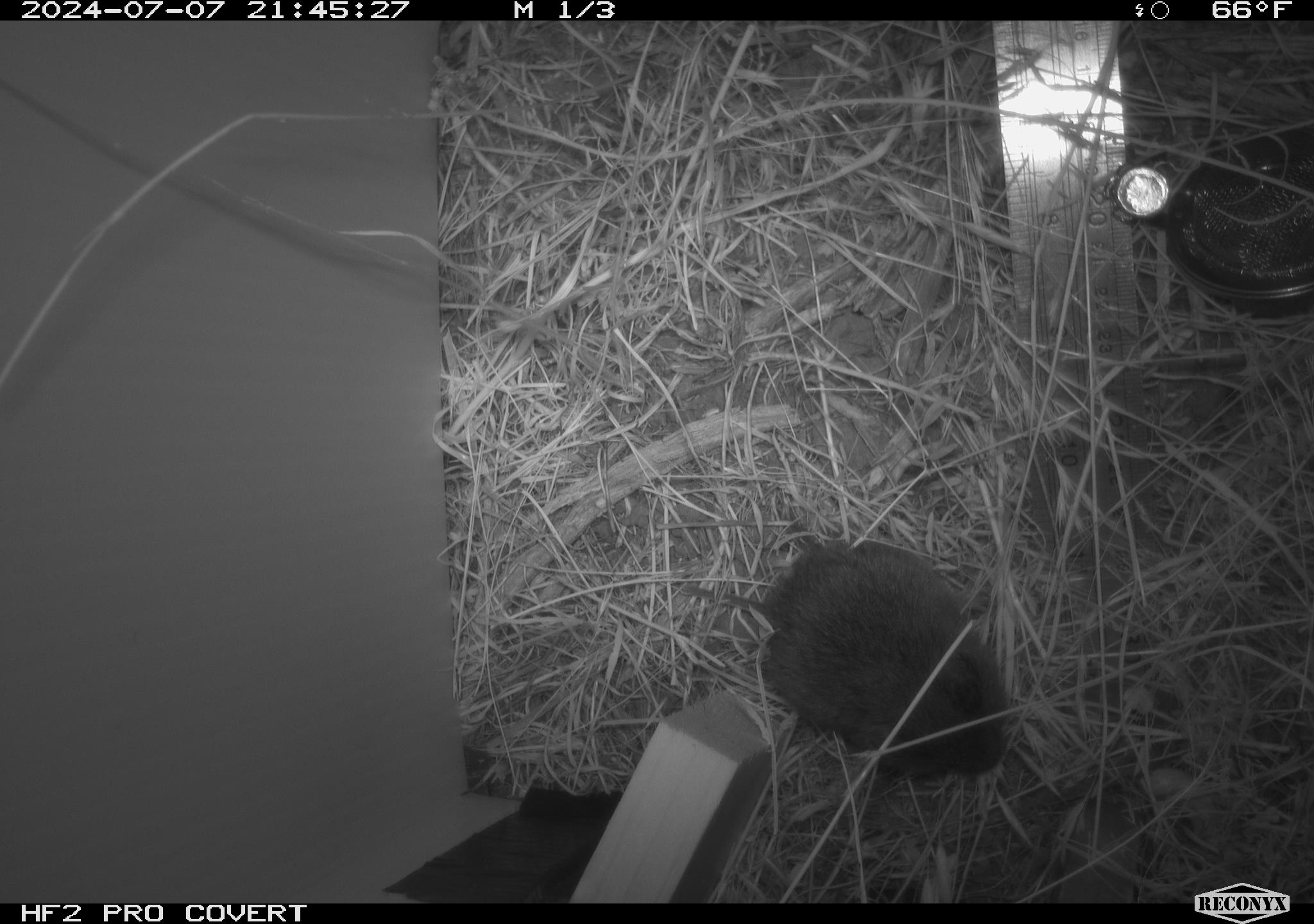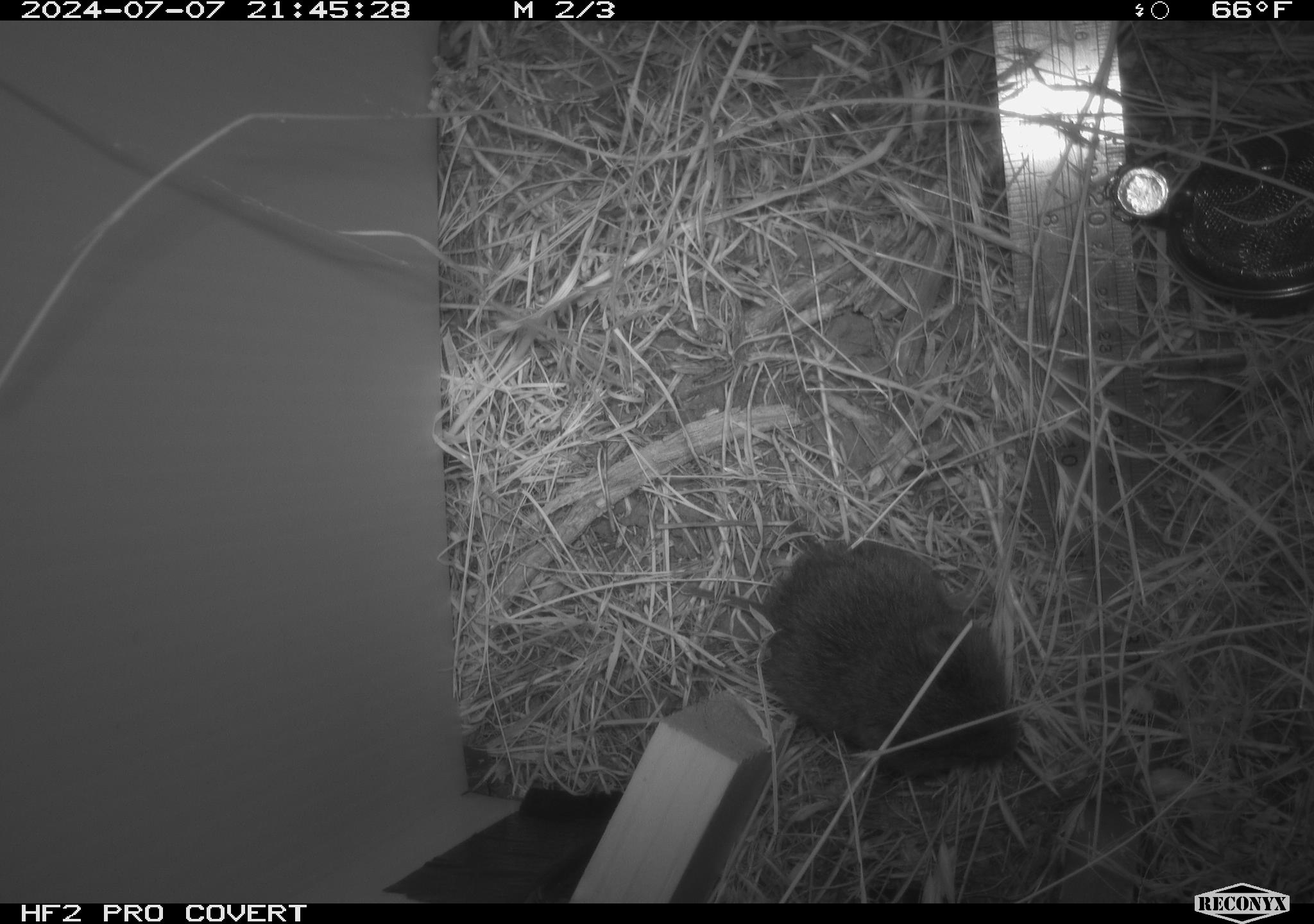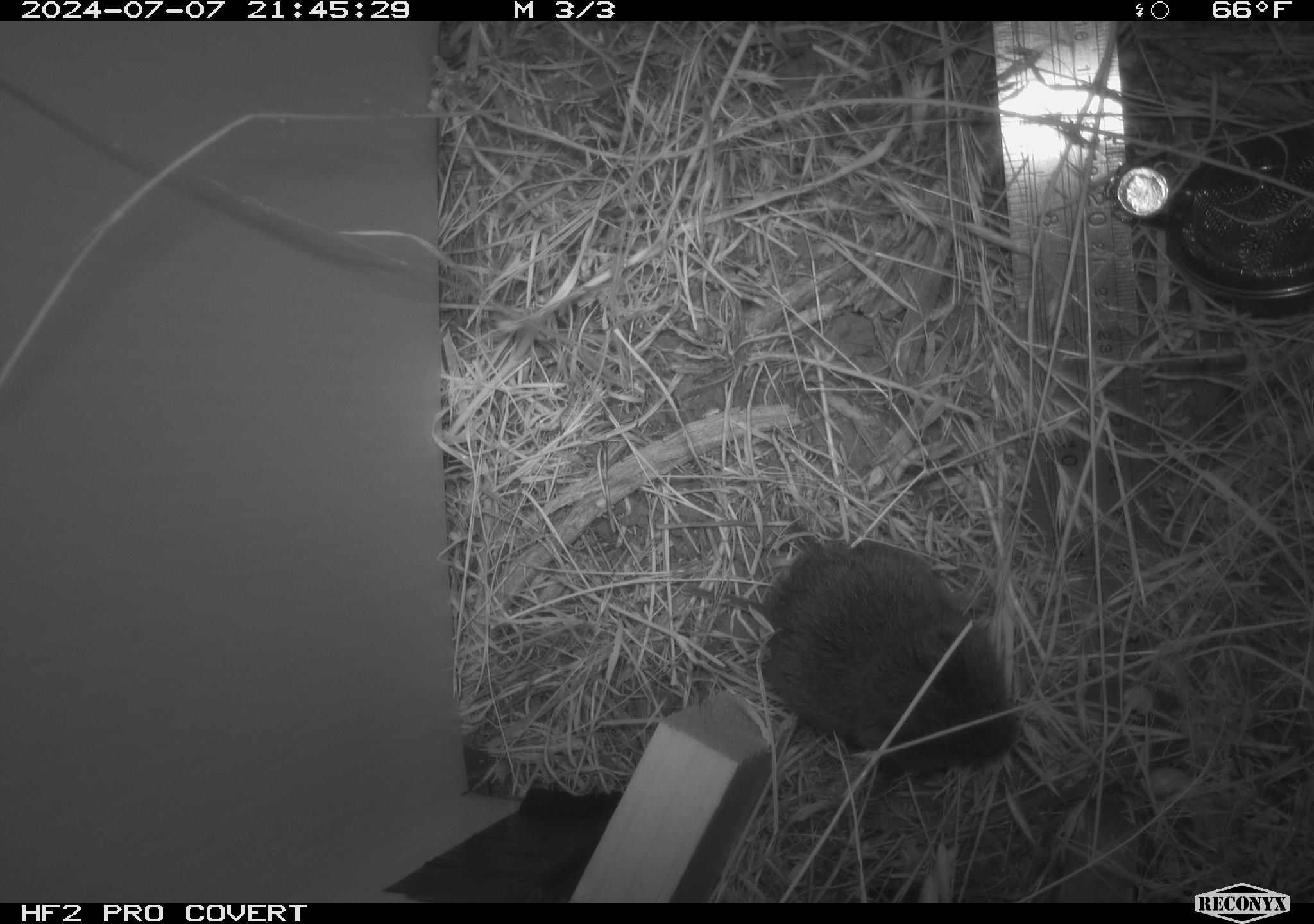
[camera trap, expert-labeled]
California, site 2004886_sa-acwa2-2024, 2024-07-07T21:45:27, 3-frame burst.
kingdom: Animalia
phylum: Chordata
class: Mammalia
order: Rodentia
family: Cricetidae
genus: Microtus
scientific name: Microtus californicus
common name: california vole